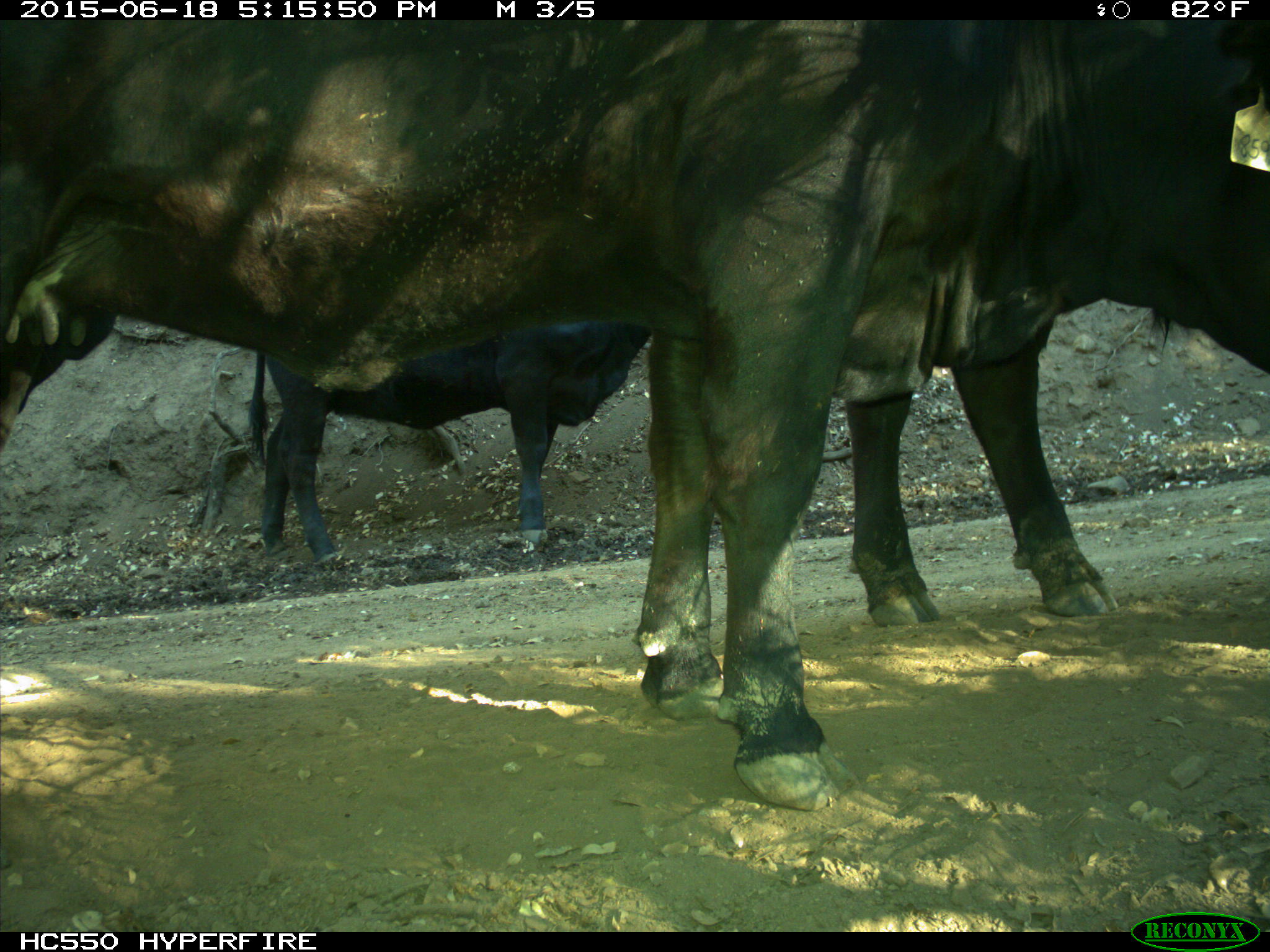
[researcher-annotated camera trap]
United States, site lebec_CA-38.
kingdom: Animalia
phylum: Chordata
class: Mammalia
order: Artiodactyla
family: Bovidae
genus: Bos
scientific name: Bos taurus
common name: domestic cow